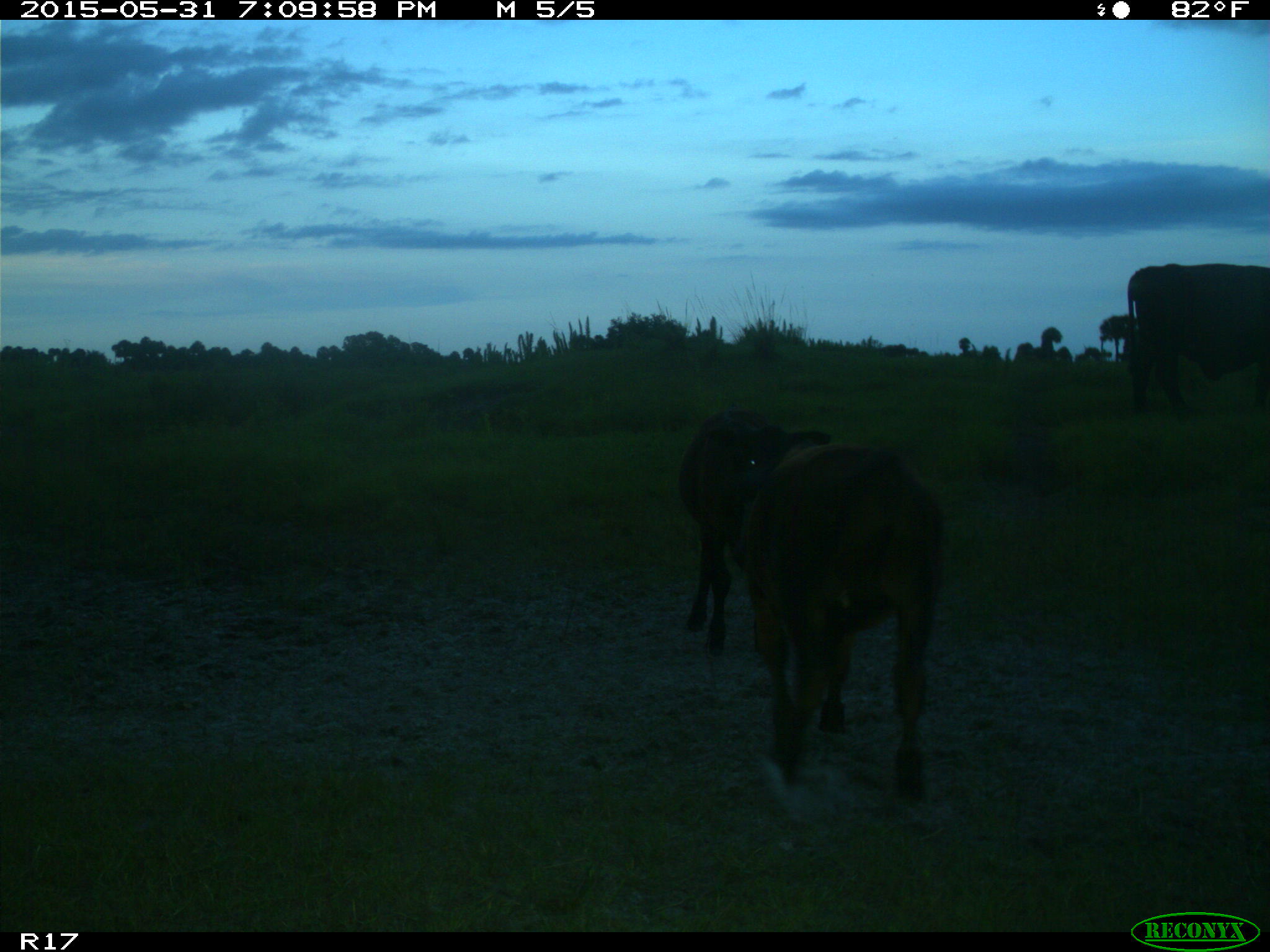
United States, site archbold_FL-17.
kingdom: Animalia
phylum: Chordata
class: Mammalia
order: Artiodactyla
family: Bovidae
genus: Bos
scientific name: Bos taurus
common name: domestic cow